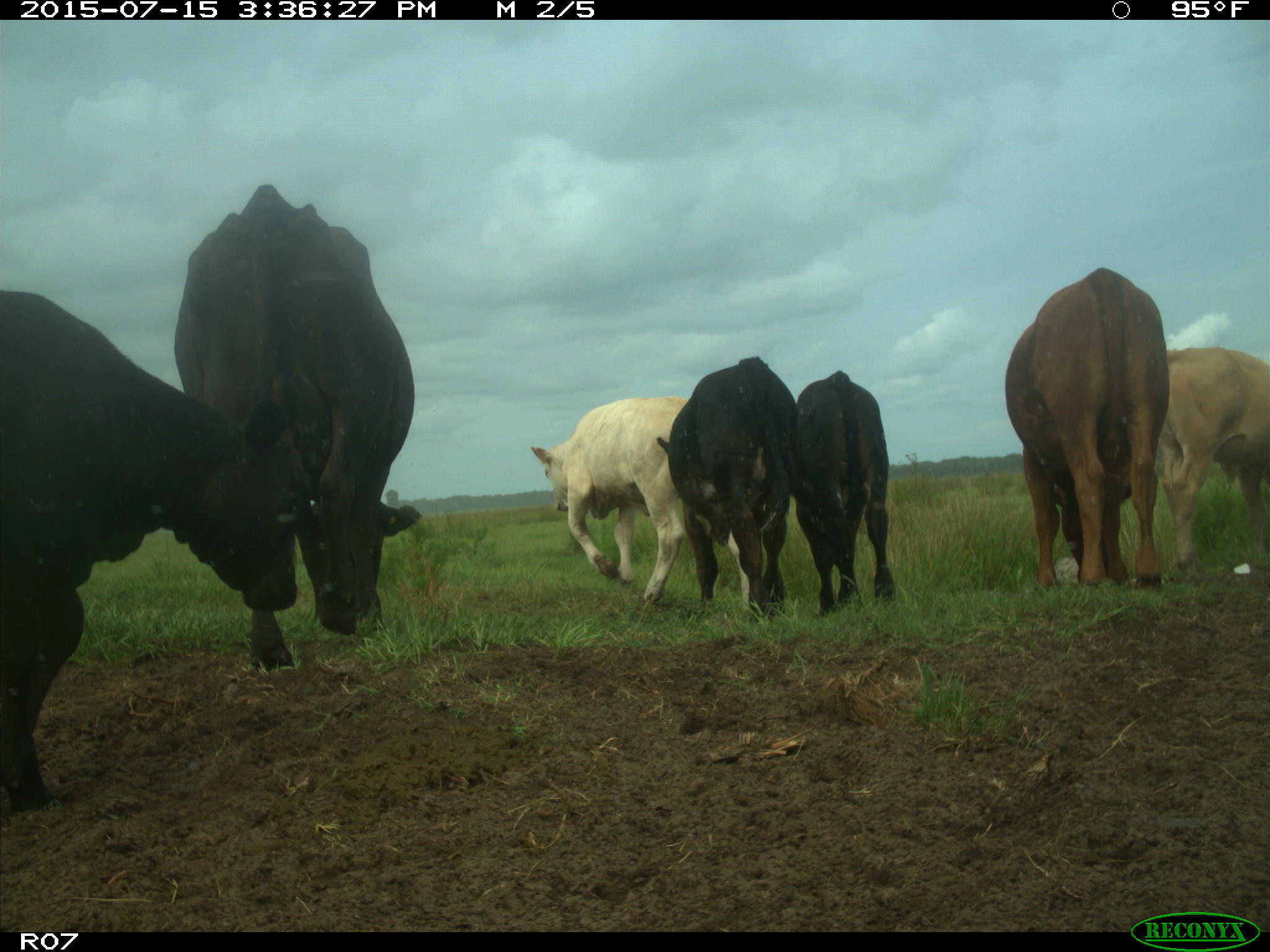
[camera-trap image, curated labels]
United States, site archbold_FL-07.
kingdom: Animalia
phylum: Chordata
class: Mammalia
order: Artiodactyla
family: Bovidae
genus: Bos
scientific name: Bos taurus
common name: domestic cow